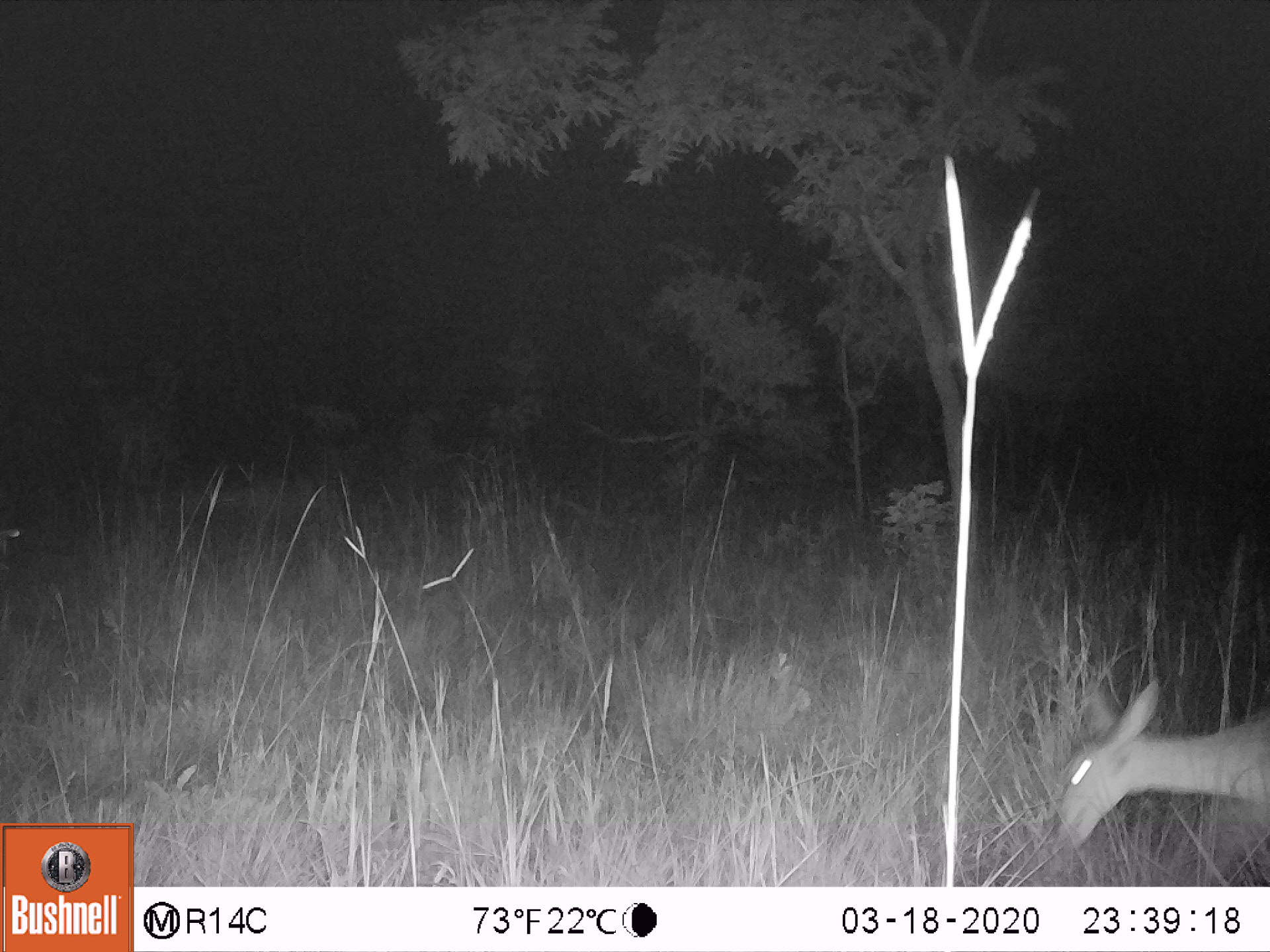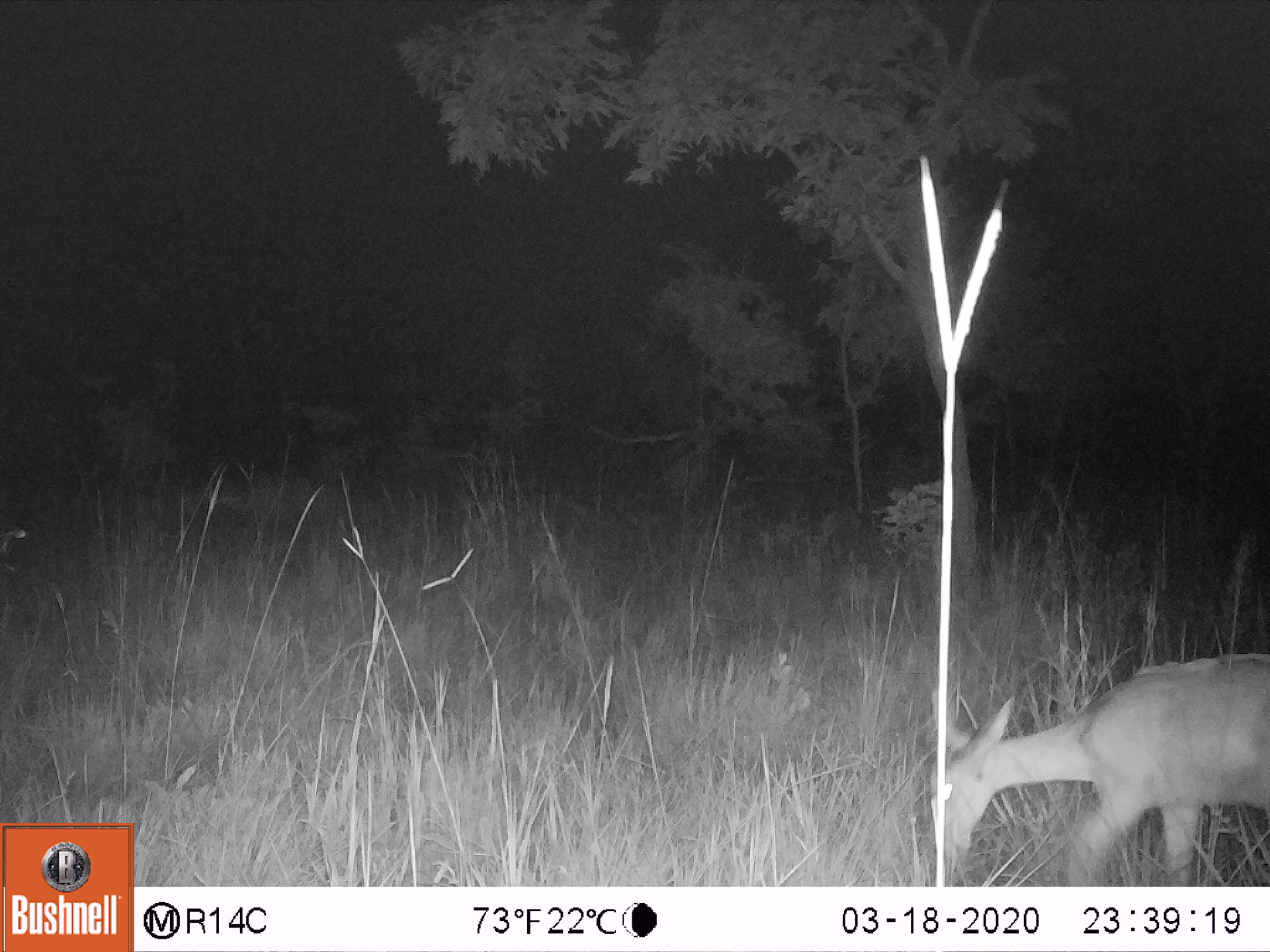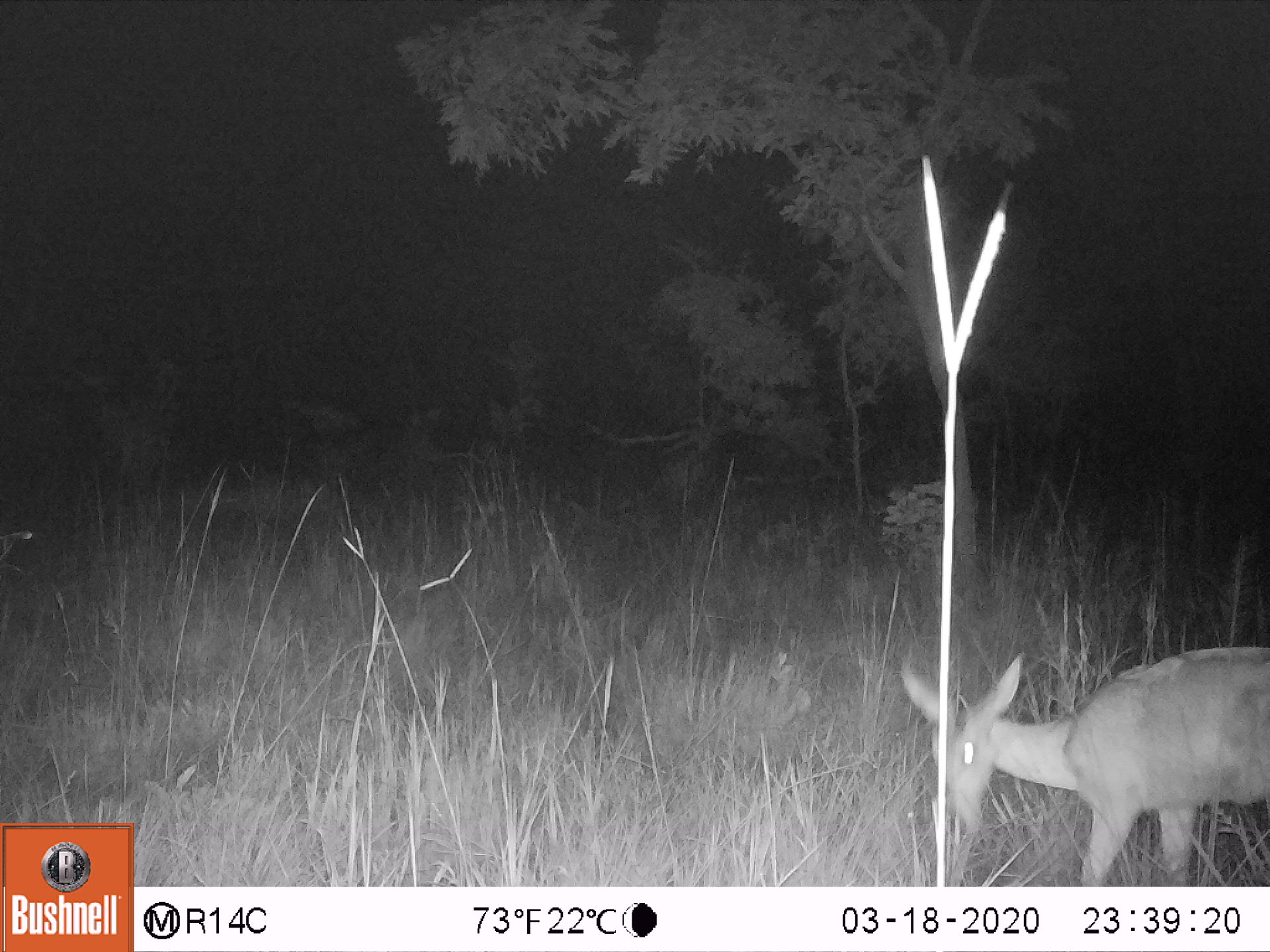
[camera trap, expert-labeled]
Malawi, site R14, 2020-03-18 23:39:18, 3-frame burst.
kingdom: Animalia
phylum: Chordata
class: Mammalia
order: Artiodactyla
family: Bovidae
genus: Redunca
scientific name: Redunca arundinum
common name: southern reedbuck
Southern reedbuck (Redunca arundinum), count 1.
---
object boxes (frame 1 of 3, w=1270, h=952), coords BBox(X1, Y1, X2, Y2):
southern reedbuck: BBox(1035, 676, 1262, 856)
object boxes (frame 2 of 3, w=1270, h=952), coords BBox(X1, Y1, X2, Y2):
southern reedbuck: BBox(924, 622, 1262, 880)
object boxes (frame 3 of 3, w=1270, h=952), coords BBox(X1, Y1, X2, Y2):
southern reedbuck: BBox(890, 622, 1262, 885)